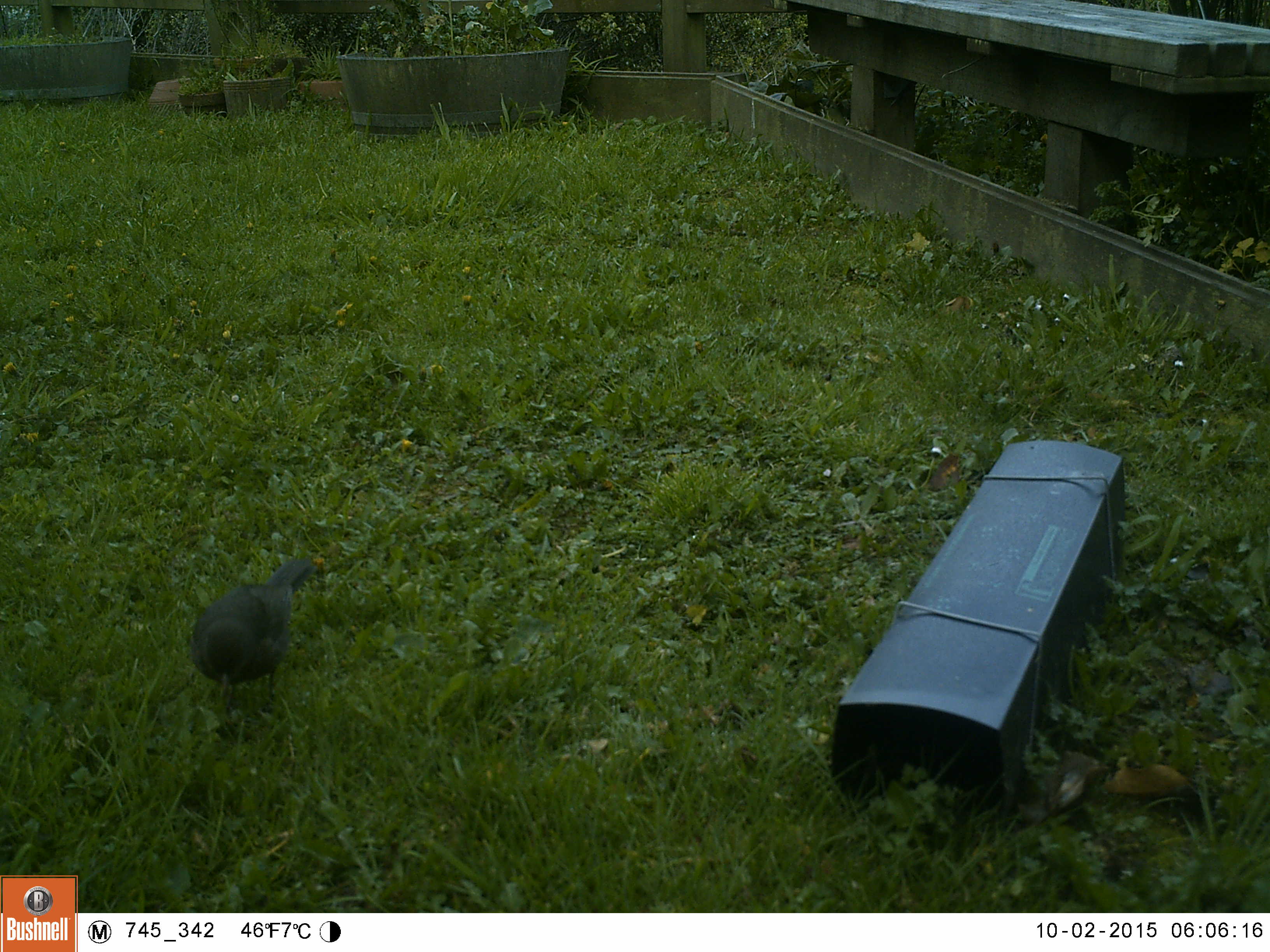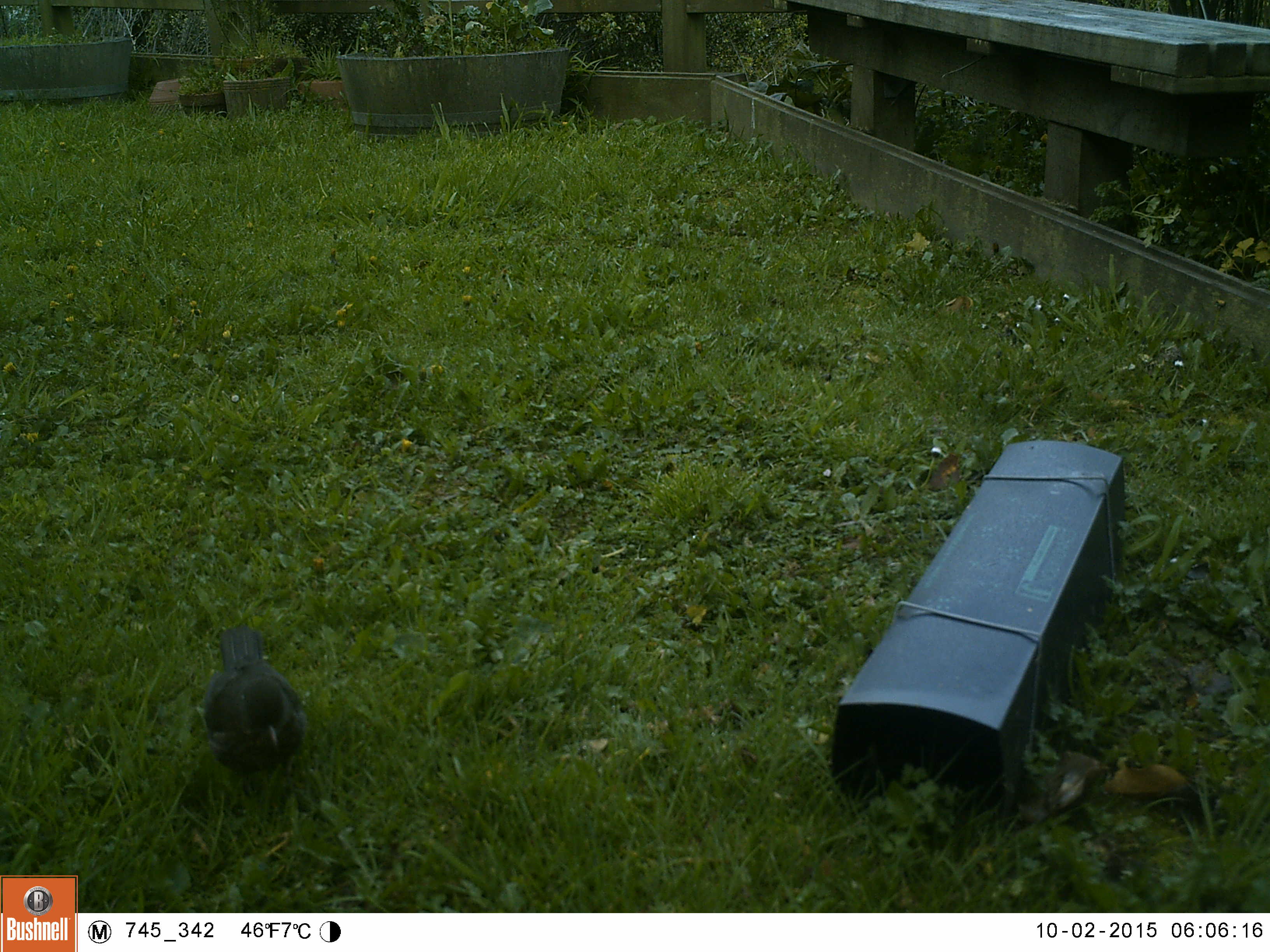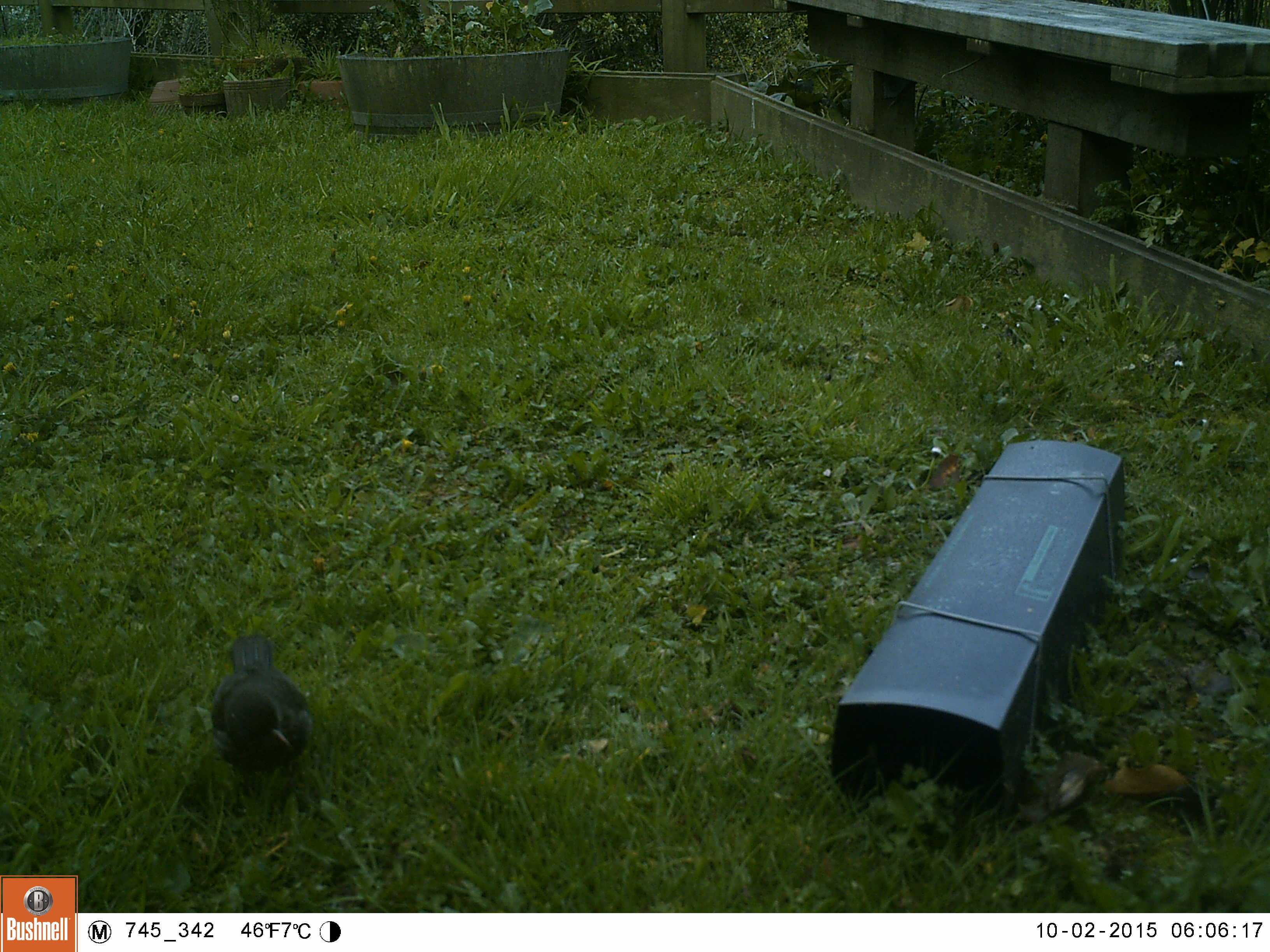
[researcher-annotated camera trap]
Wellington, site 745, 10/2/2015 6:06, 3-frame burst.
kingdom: Animalia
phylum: Chordata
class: Aves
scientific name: Aves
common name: bird